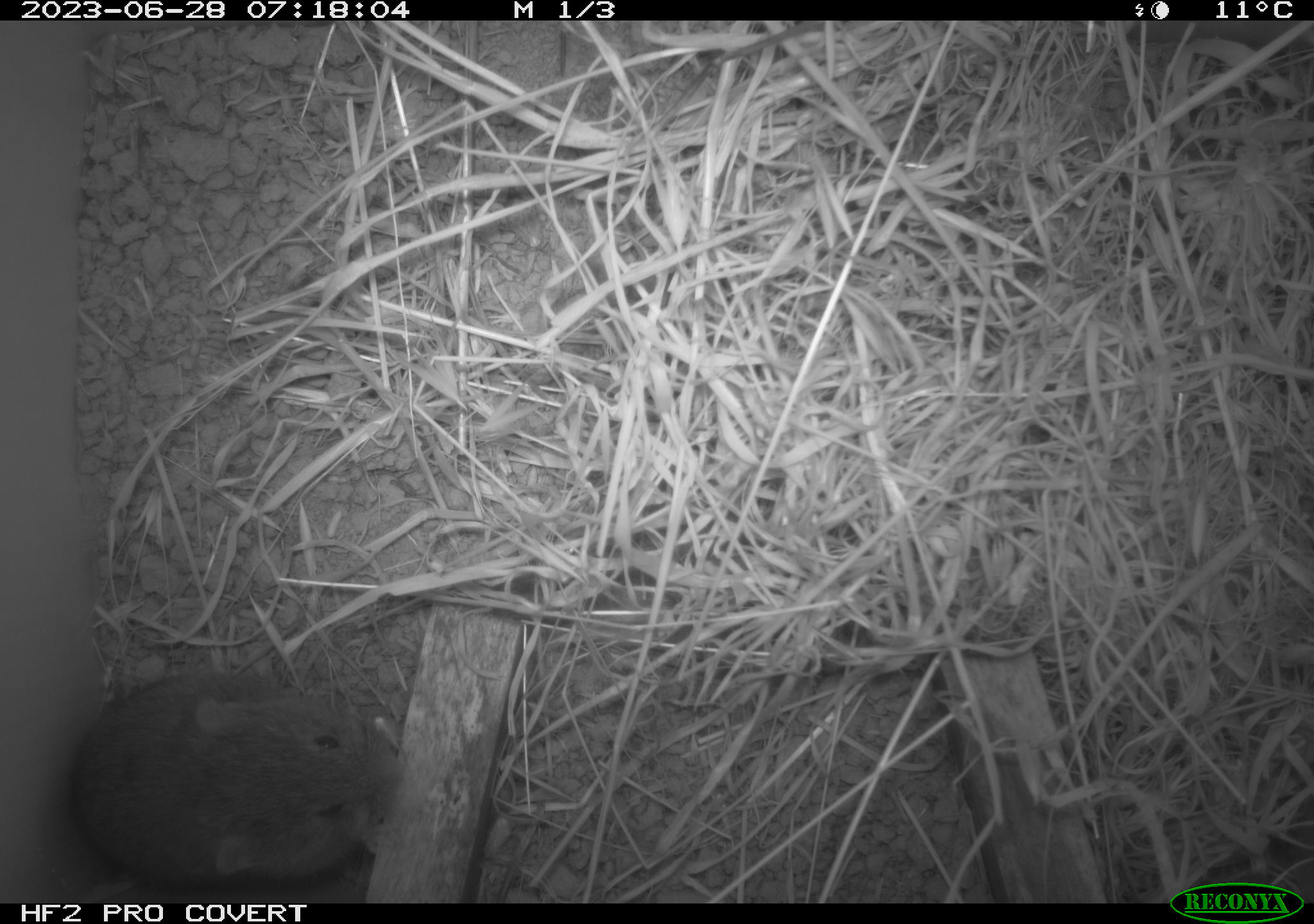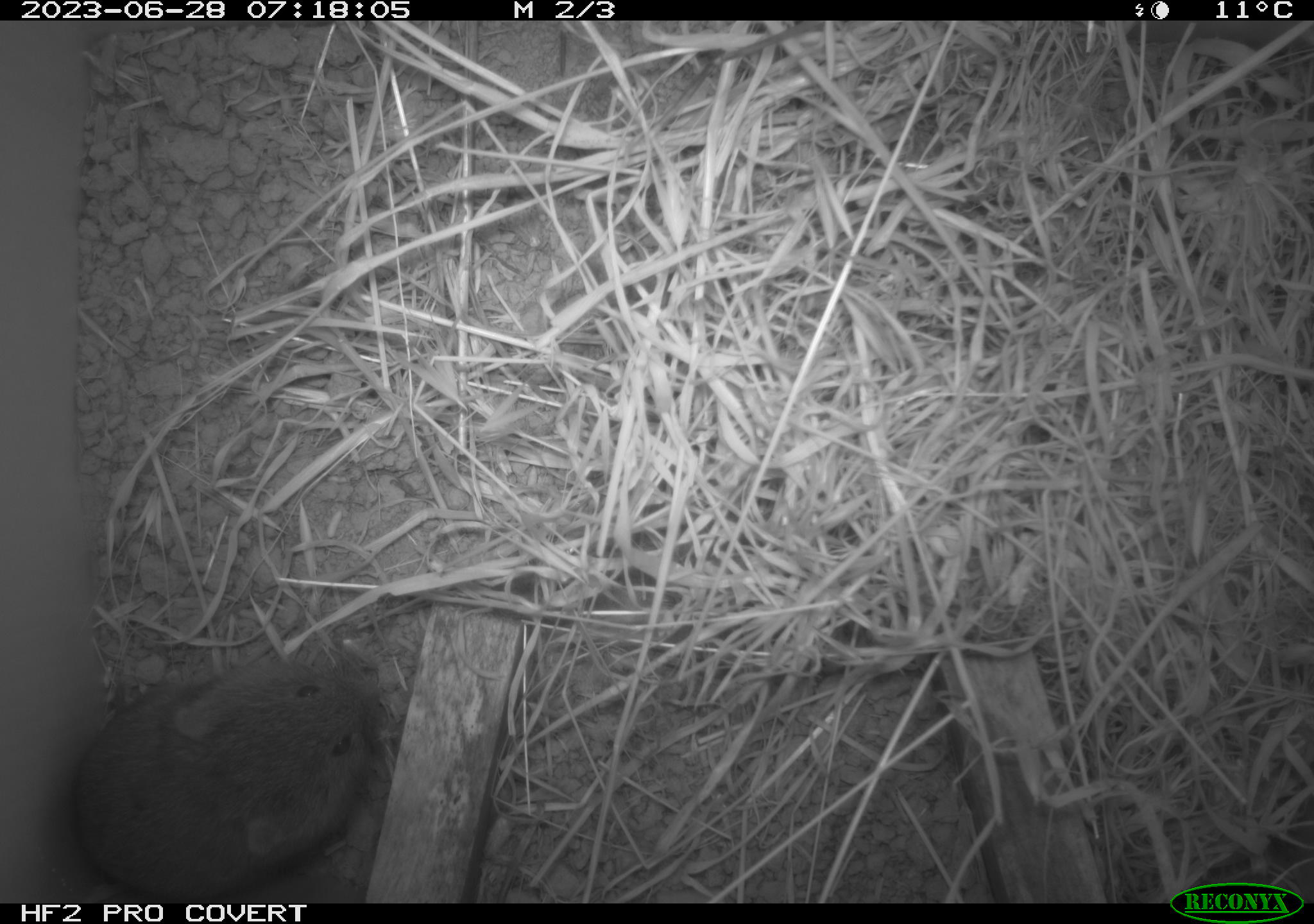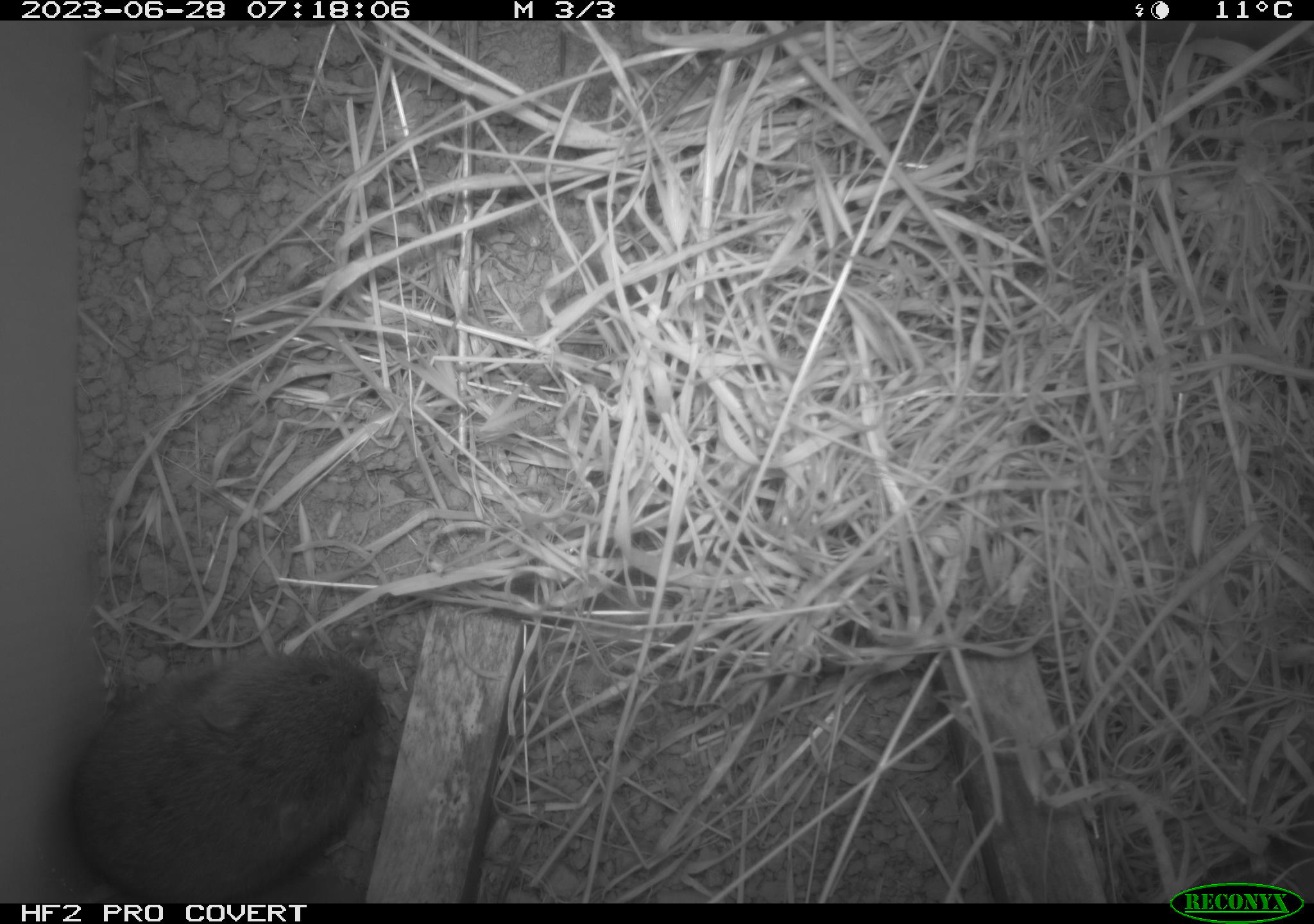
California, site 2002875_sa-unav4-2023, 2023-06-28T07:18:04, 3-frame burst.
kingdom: Animalia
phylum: Chordata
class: Mammalia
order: Rodentia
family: Cricetidae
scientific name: Arvicolinae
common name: voles, lemmings, and muskrats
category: arvicolinae subfamily